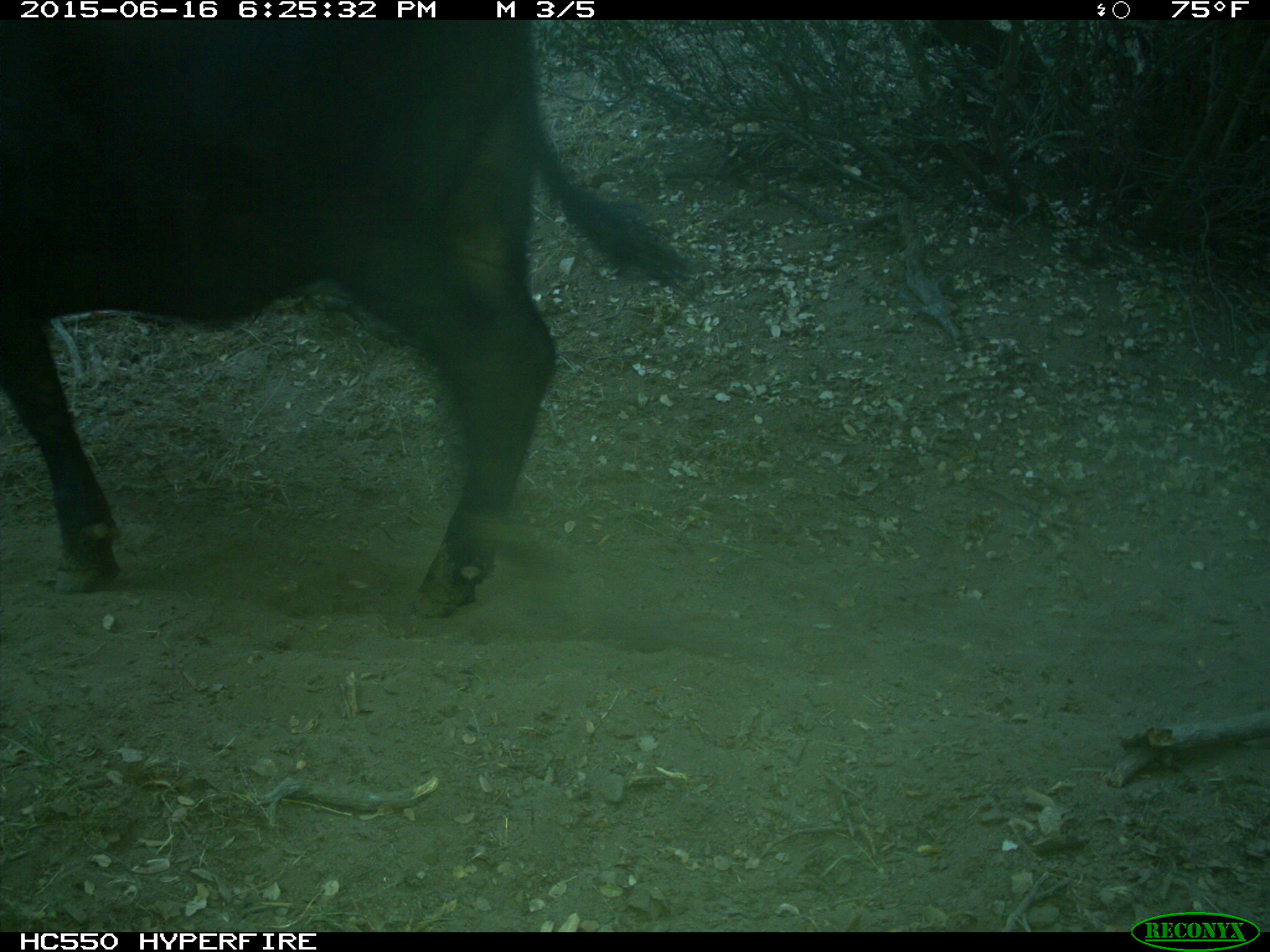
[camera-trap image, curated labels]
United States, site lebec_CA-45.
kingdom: Animalia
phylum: Chordata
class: Mammalia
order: Artiodactyla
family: Bovidae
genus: Bos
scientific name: Bos taurus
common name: domestic cow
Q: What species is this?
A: Bos taurus (domestic cow).